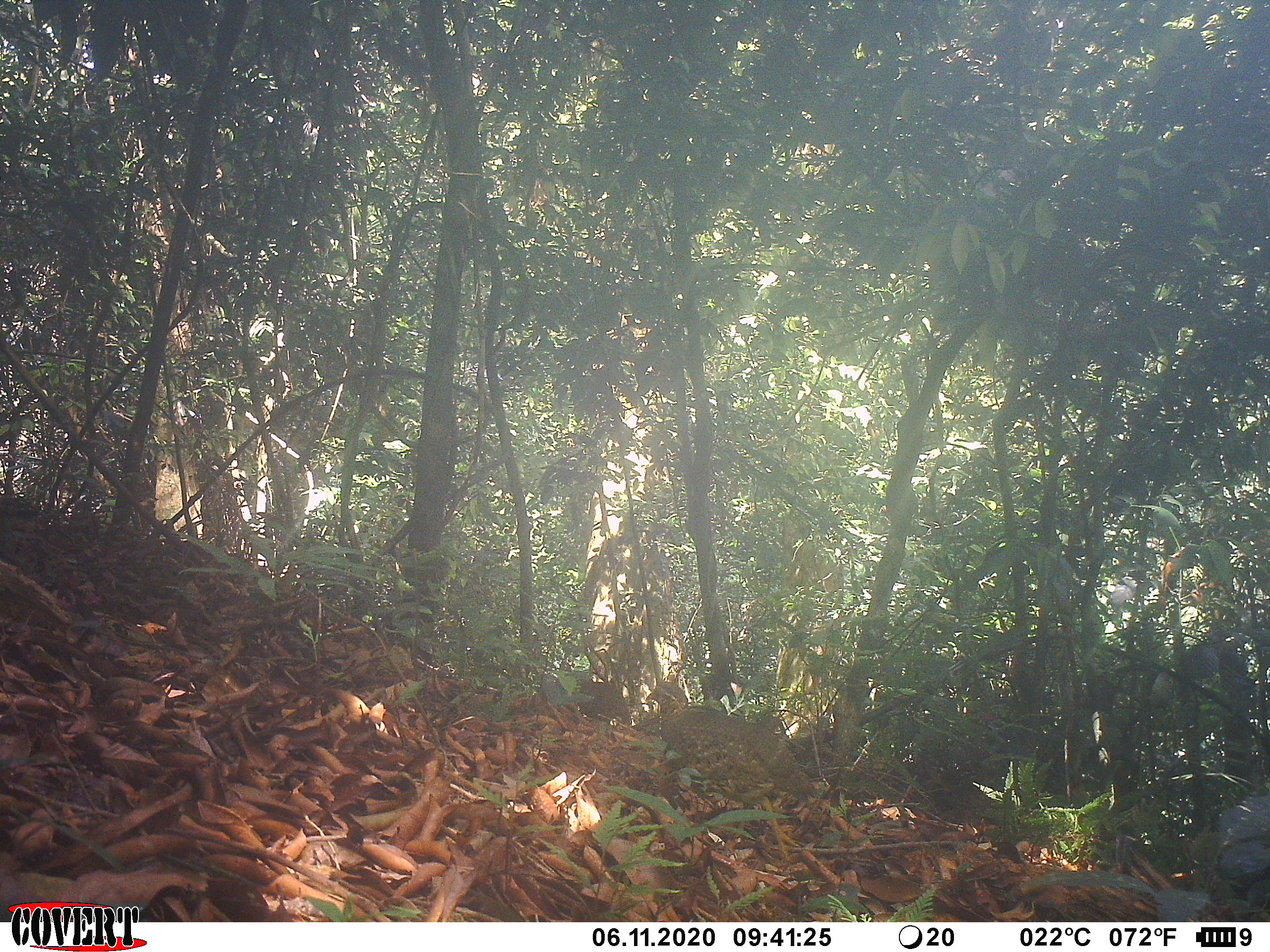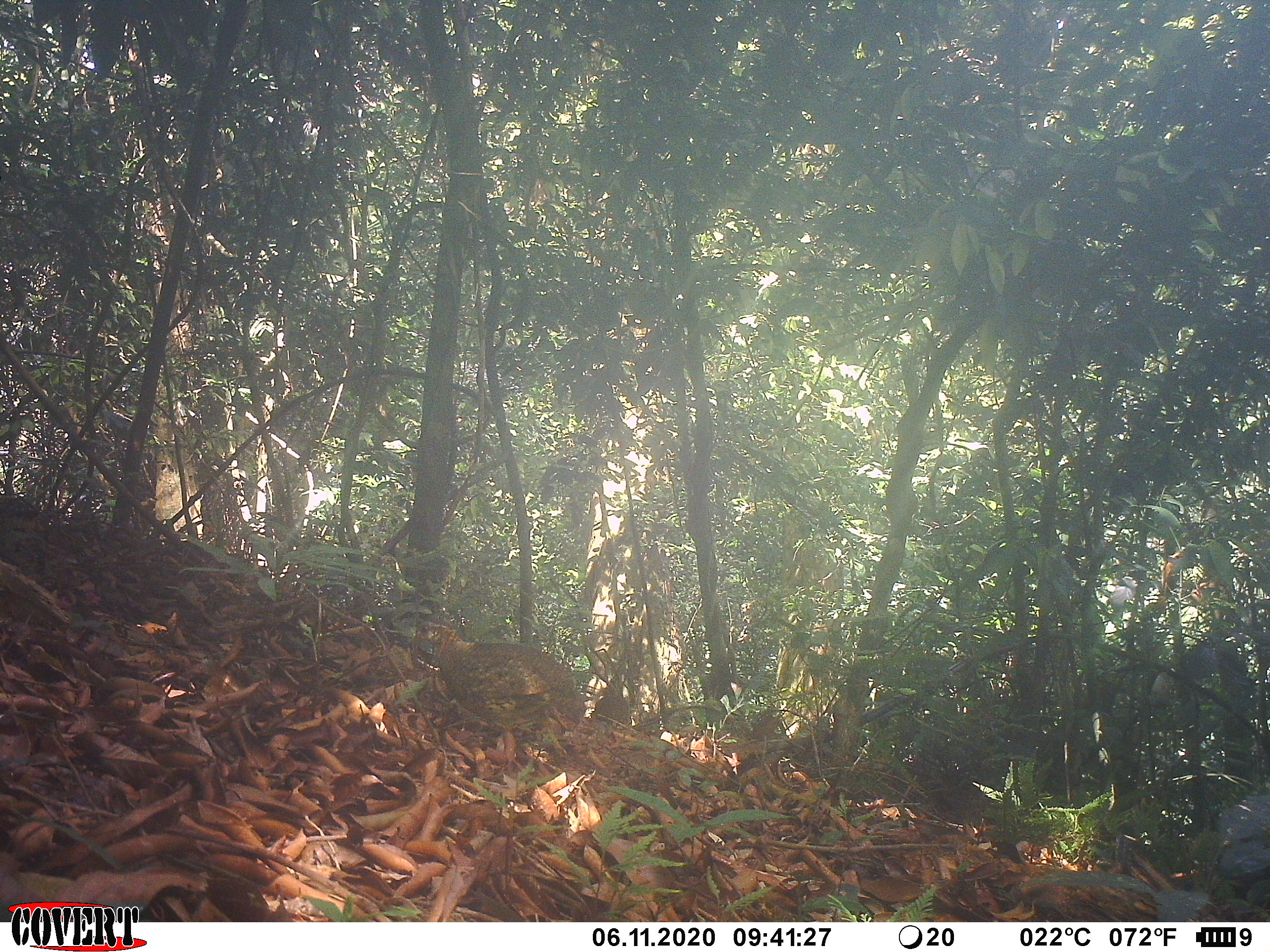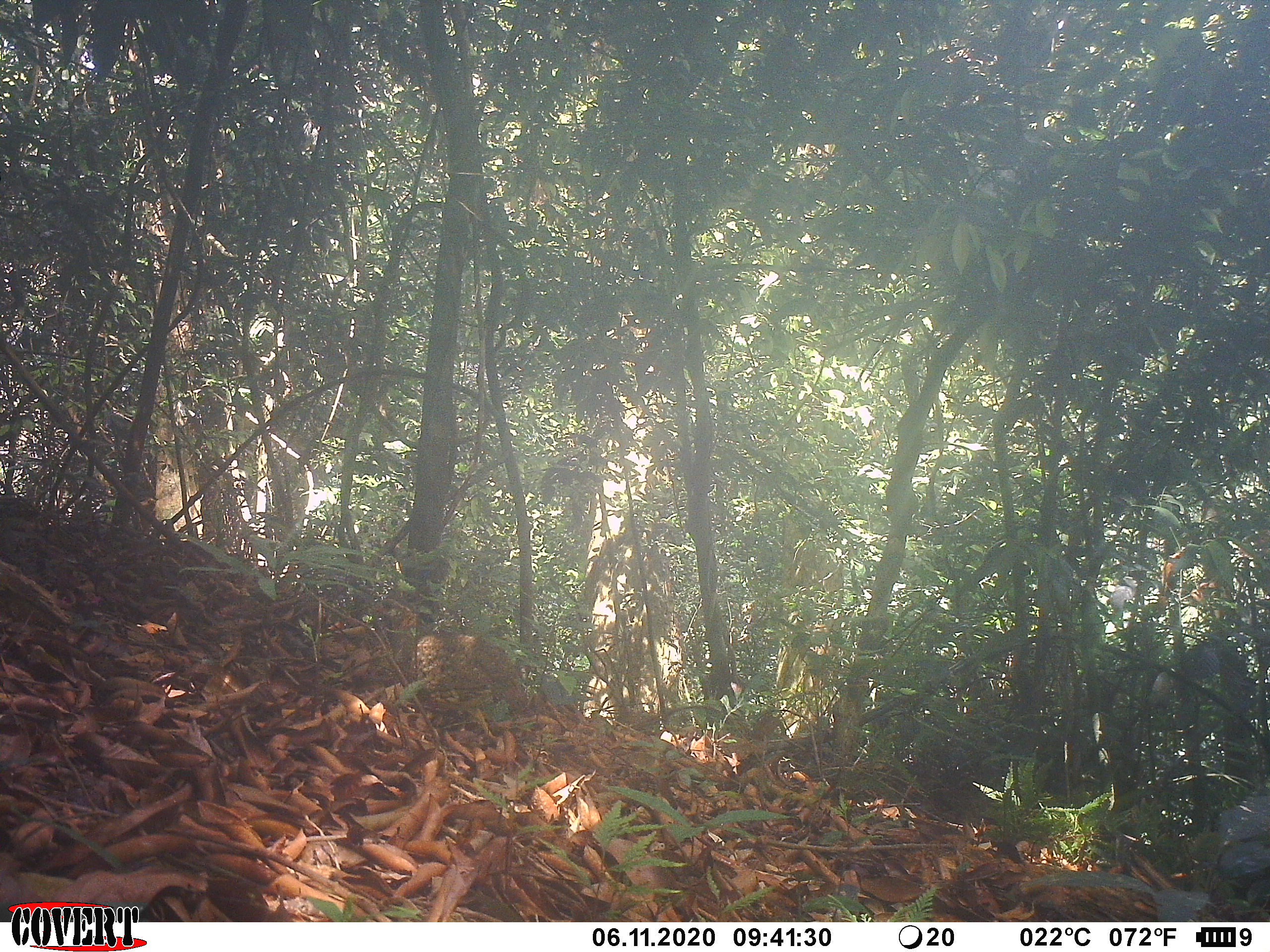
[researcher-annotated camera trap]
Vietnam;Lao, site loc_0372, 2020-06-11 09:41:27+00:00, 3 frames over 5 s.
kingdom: Animalia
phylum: Chordata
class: Aves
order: Galliformes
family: Phasianidae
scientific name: Phasianidae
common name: partridge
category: unidentified partridge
Unidentified partridge (partridge) (Phasianidae). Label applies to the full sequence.